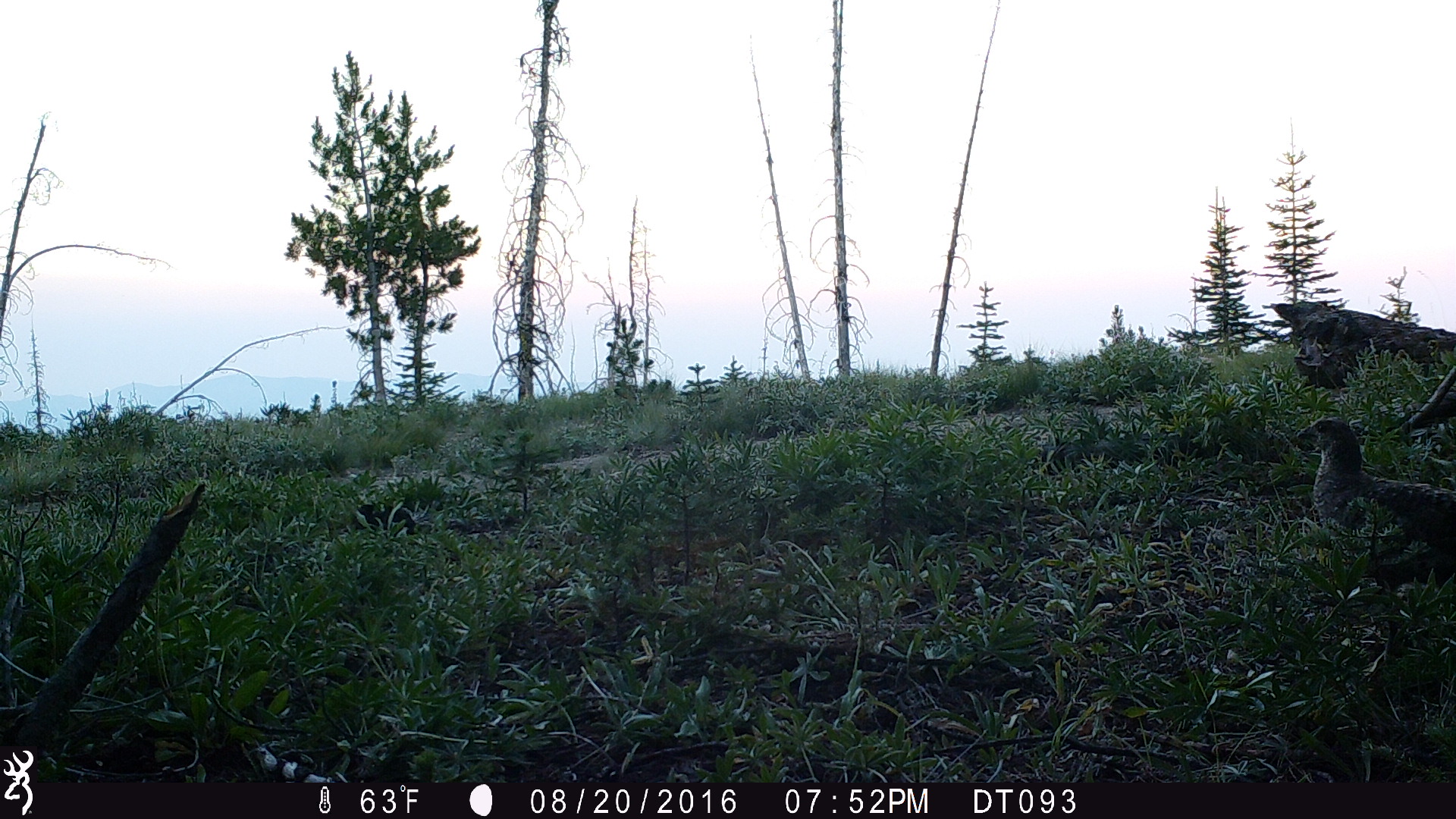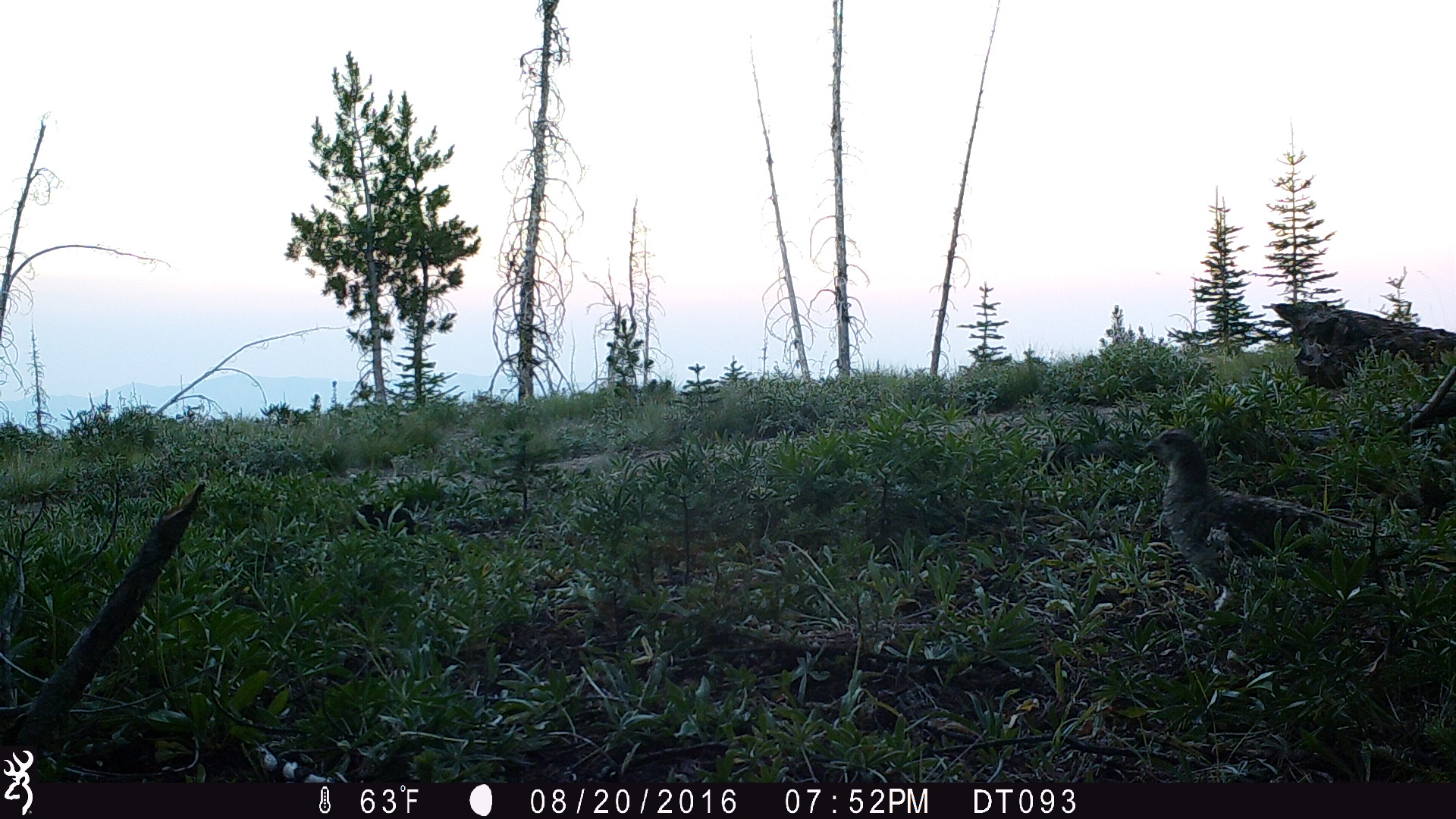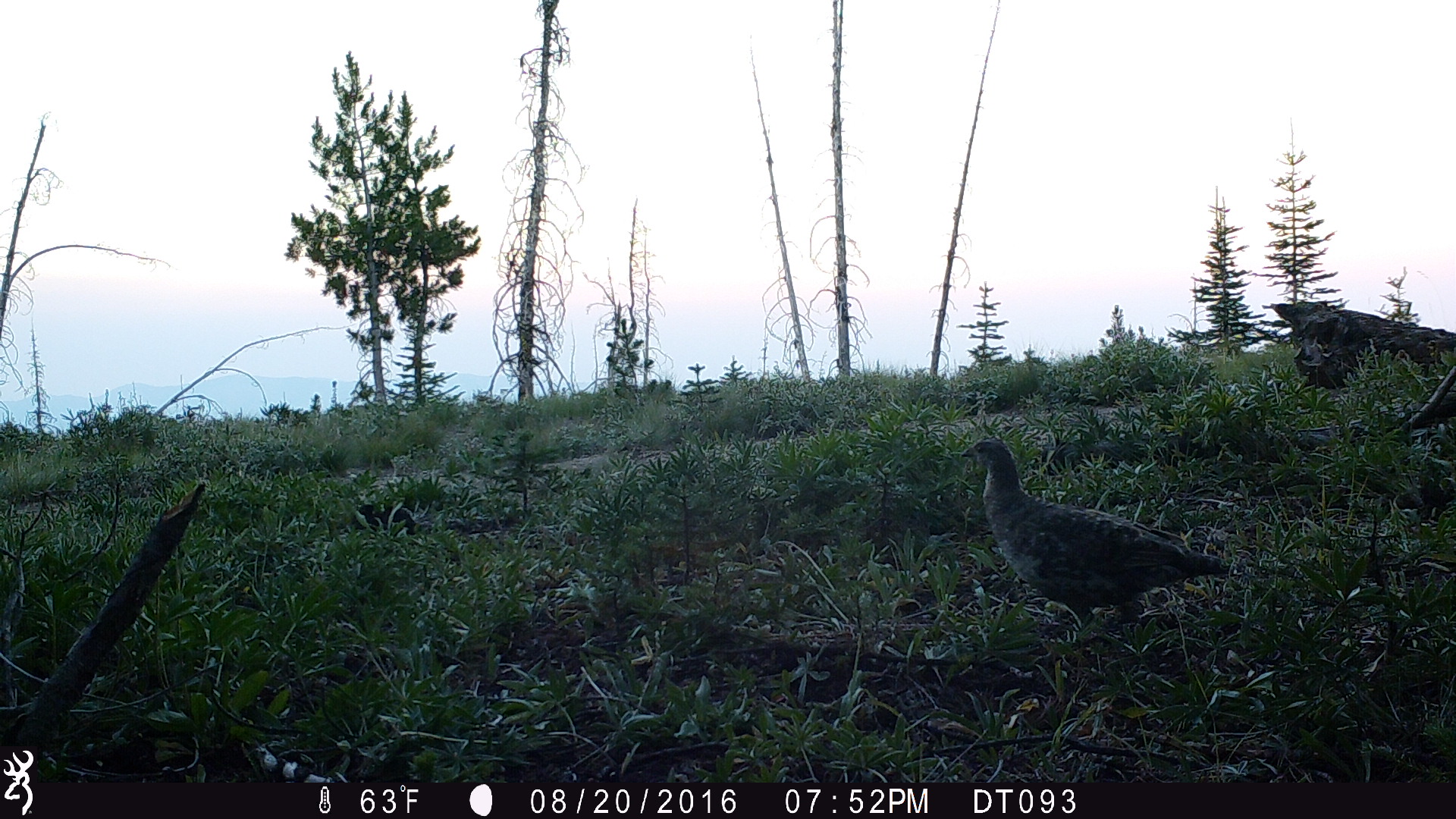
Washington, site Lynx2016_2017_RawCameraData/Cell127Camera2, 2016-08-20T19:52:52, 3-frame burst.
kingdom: Animalia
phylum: Chordata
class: Aves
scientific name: Aves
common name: birds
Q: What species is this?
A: Aves (birds).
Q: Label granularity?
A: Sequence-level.